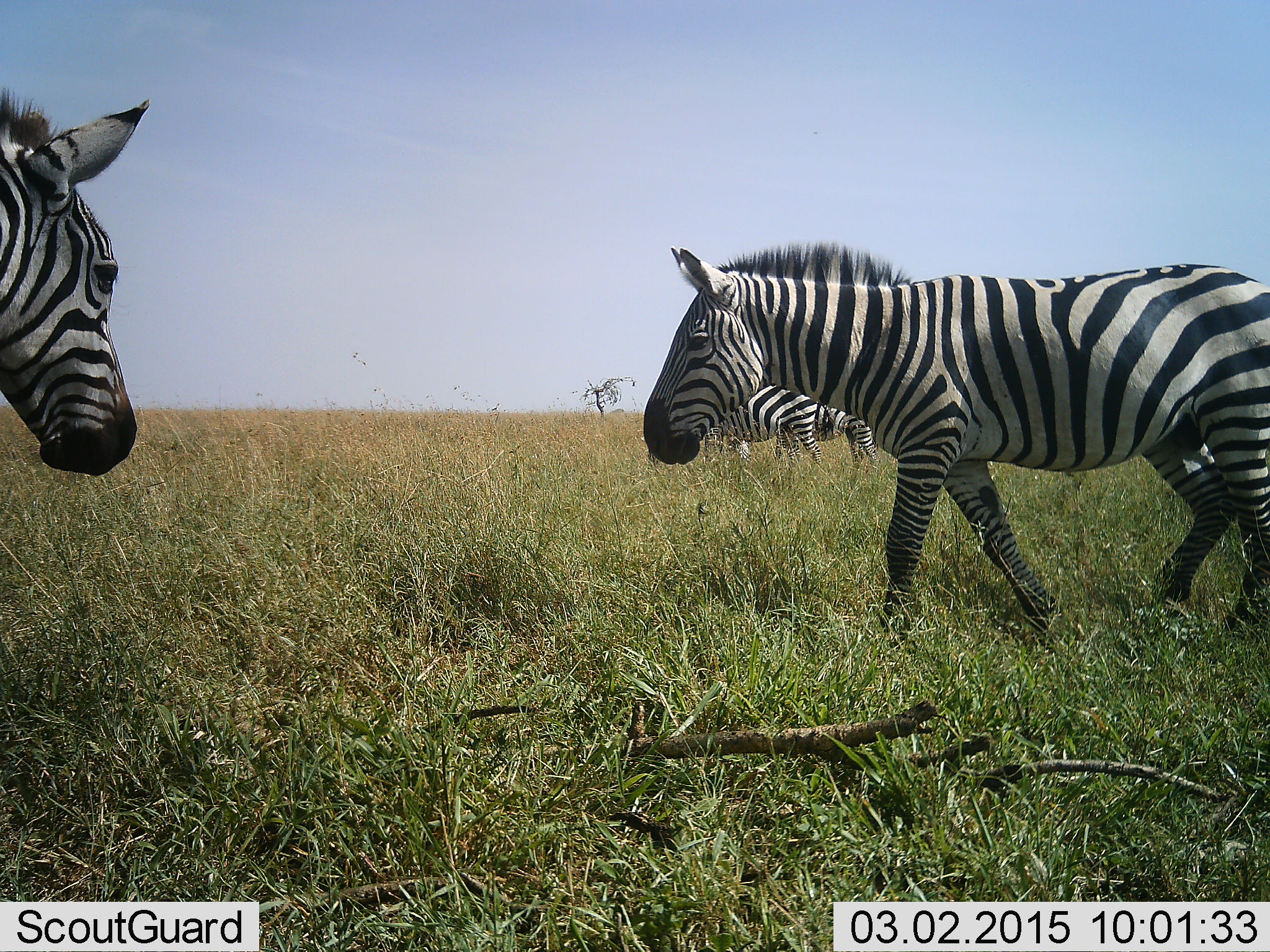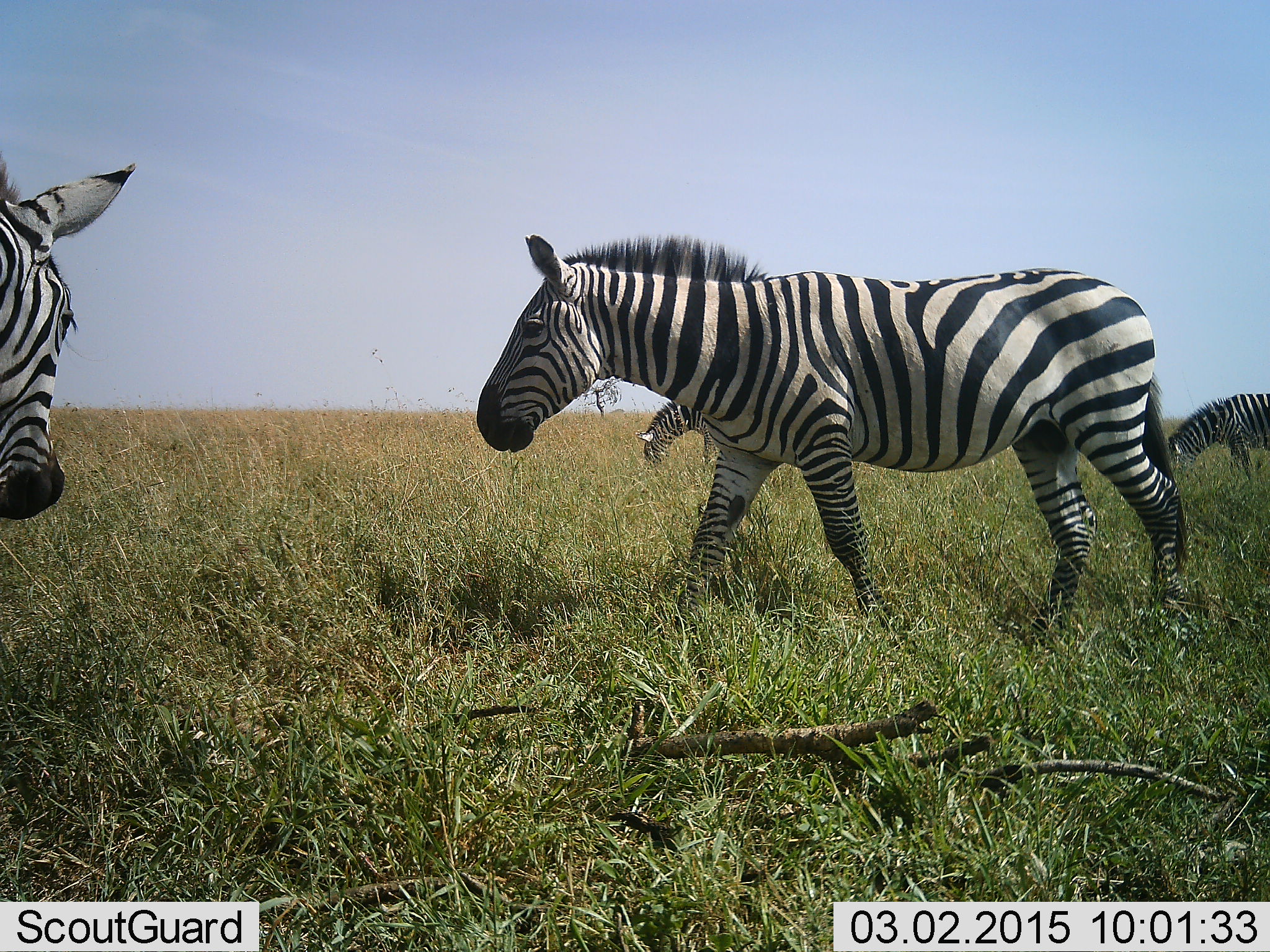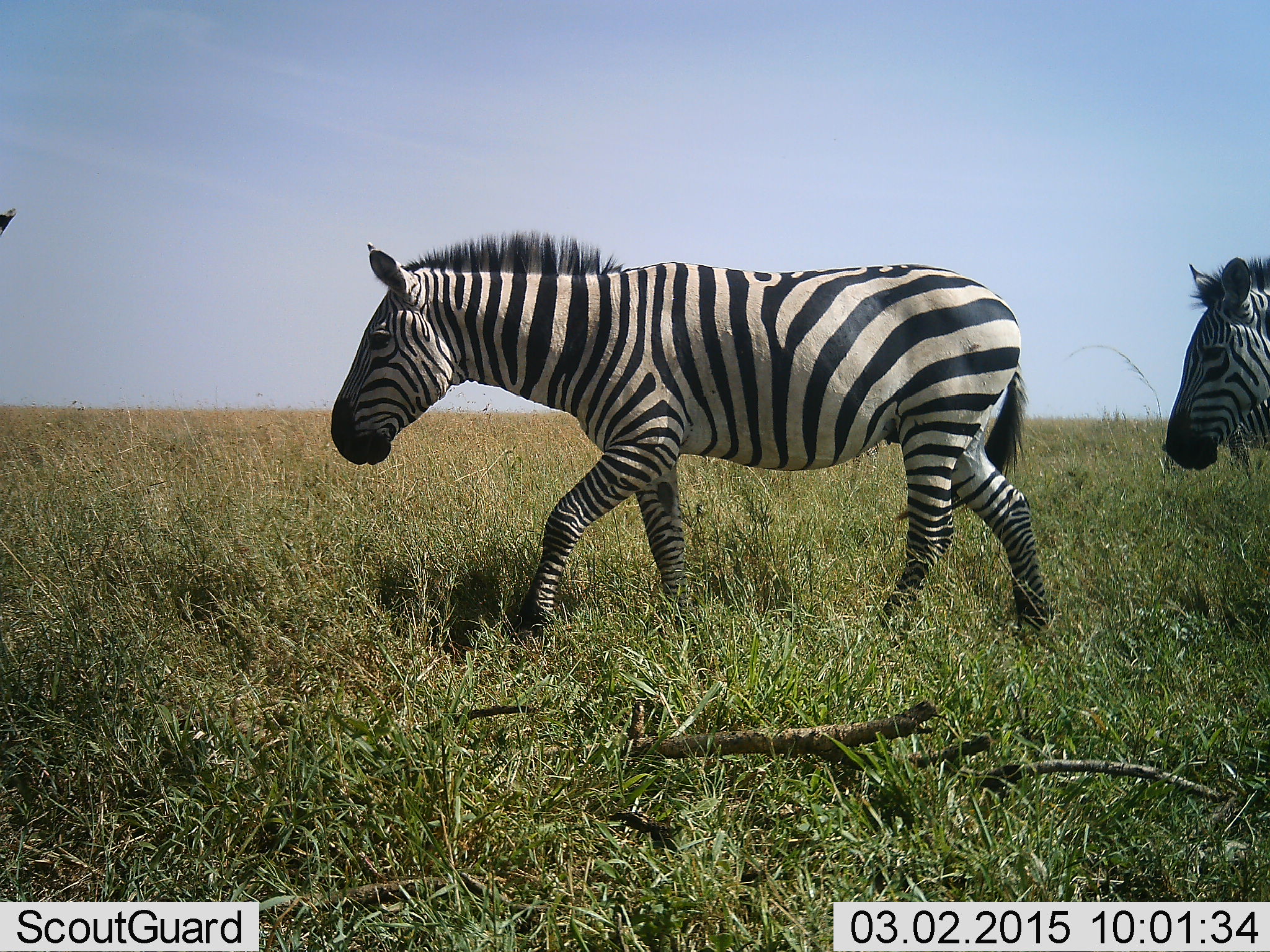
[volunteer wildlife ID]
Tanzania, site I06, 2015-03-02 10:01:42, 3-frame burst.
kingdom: Animalia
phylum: Chordata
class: Mammalia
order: Perissodactyla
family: Equidae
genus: Equus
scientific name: Equus quagga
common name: plains zebra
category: zebra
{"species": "zebra (plains zebra) (Equus quagga)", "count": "5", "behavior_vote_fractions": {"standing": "20%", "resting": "0%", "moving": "90%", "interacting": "0%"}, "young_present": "0%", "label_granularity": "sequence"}